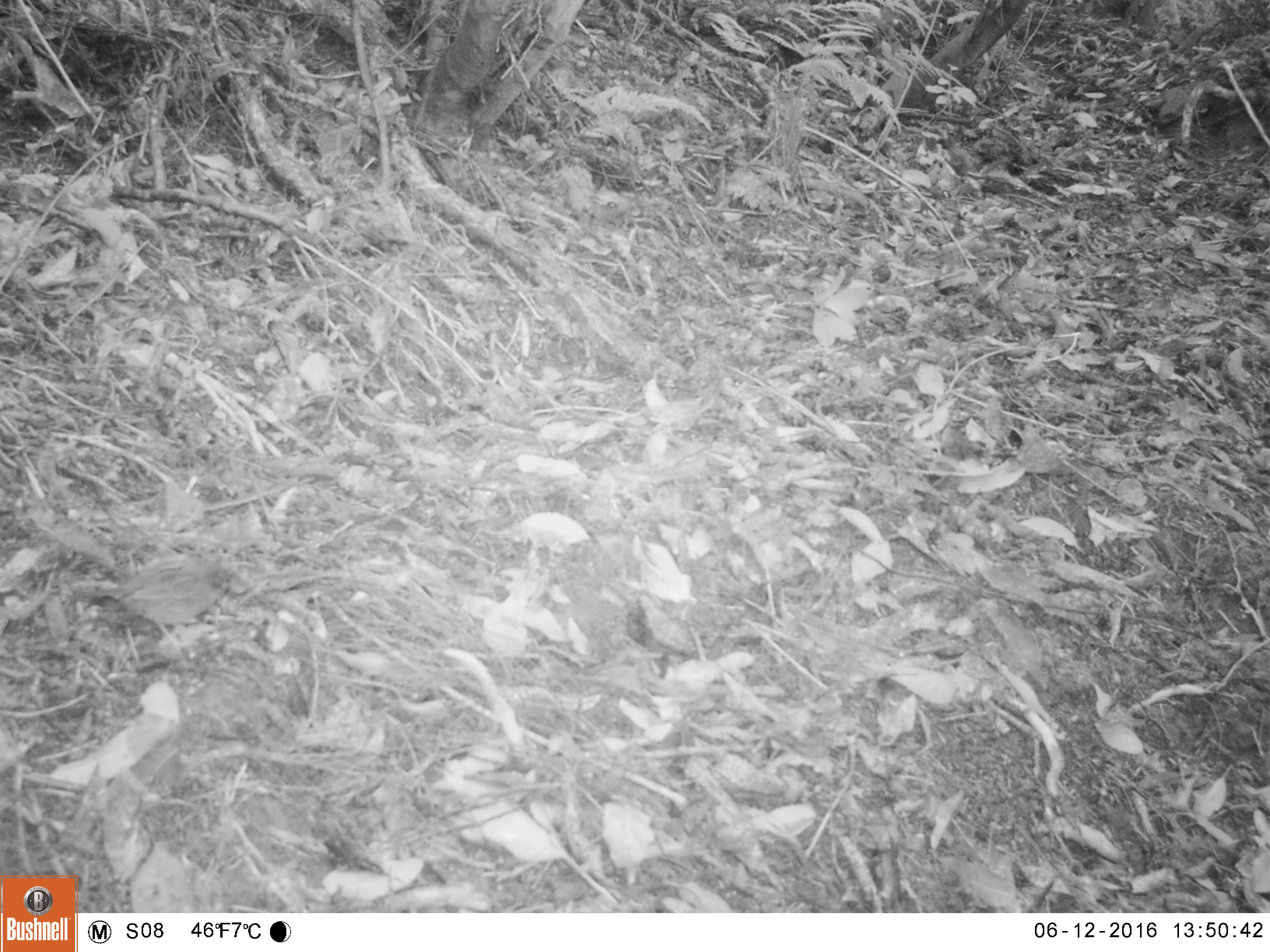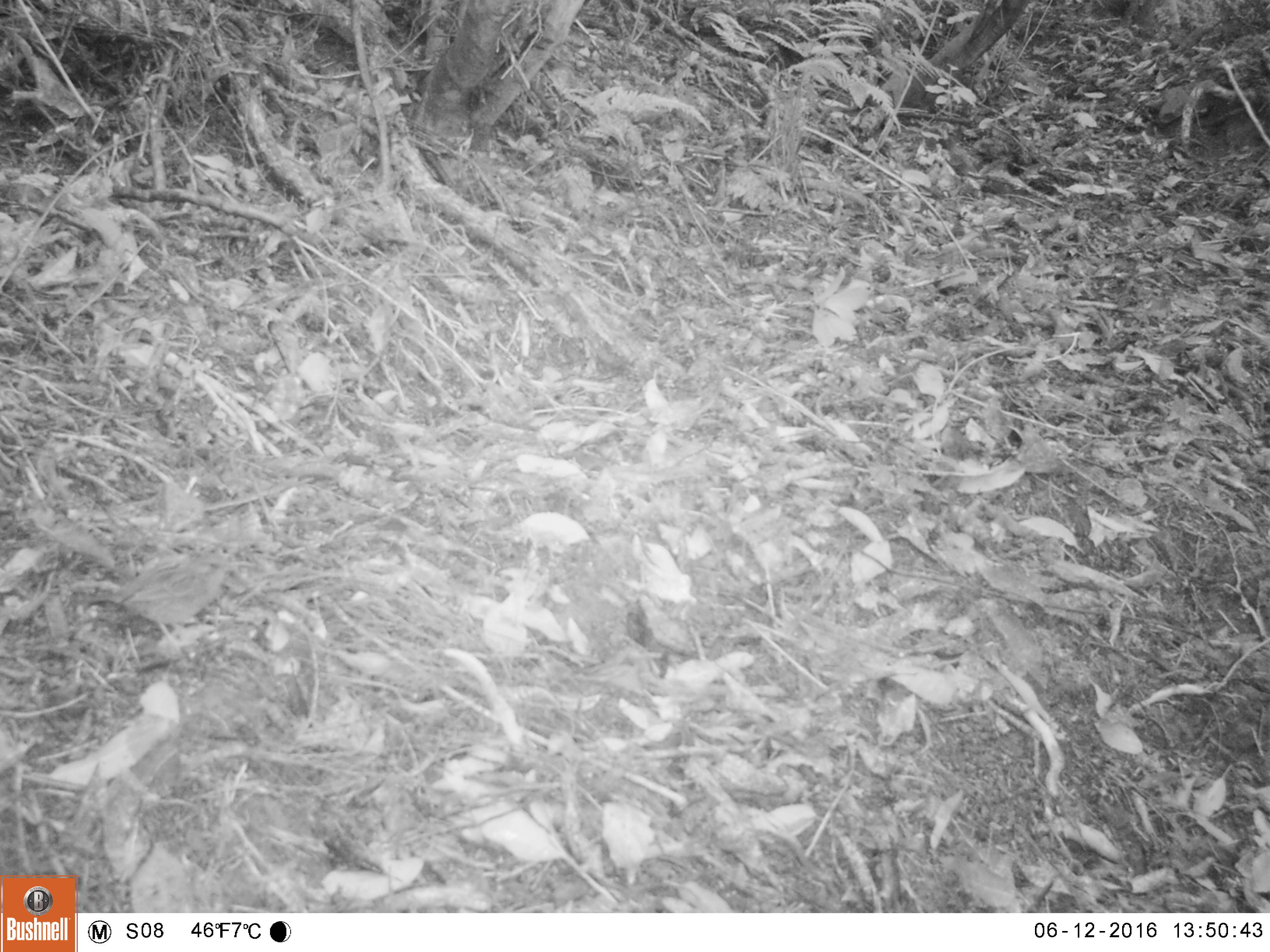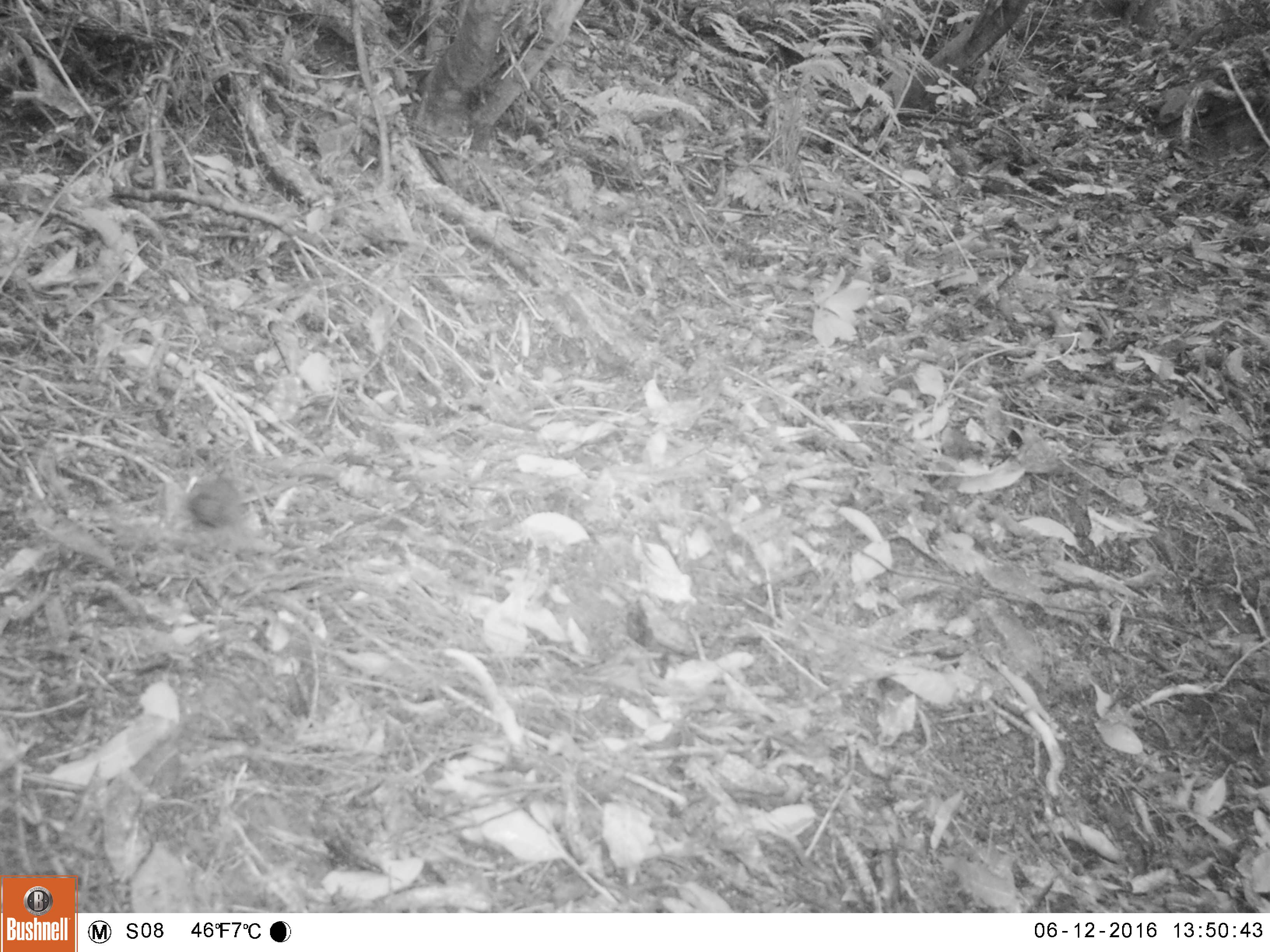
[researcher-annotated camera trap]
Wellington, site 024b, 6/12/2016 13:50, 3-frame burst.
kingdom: Animalia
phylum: Chordata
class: Aves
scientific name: Aves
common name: bird